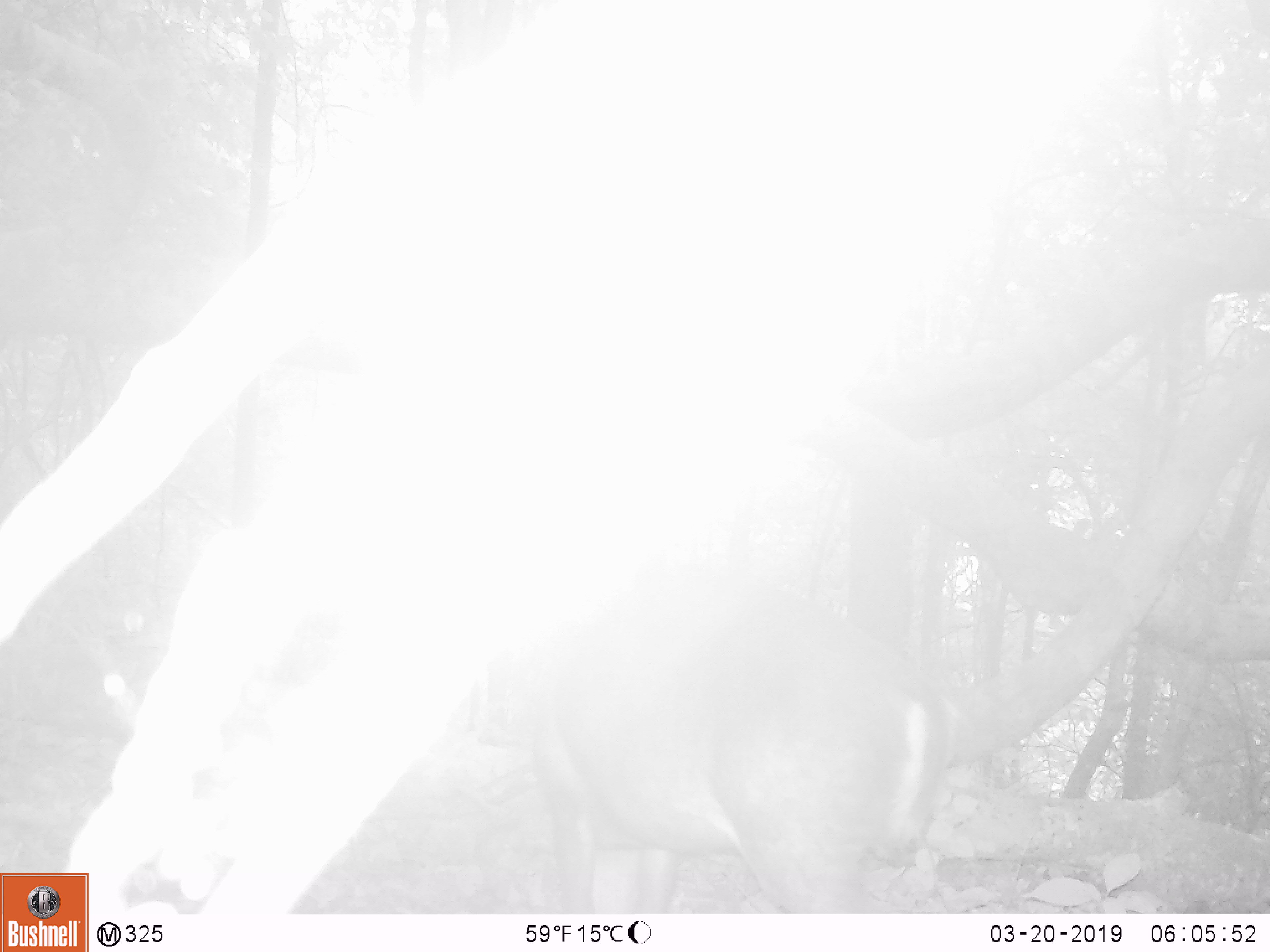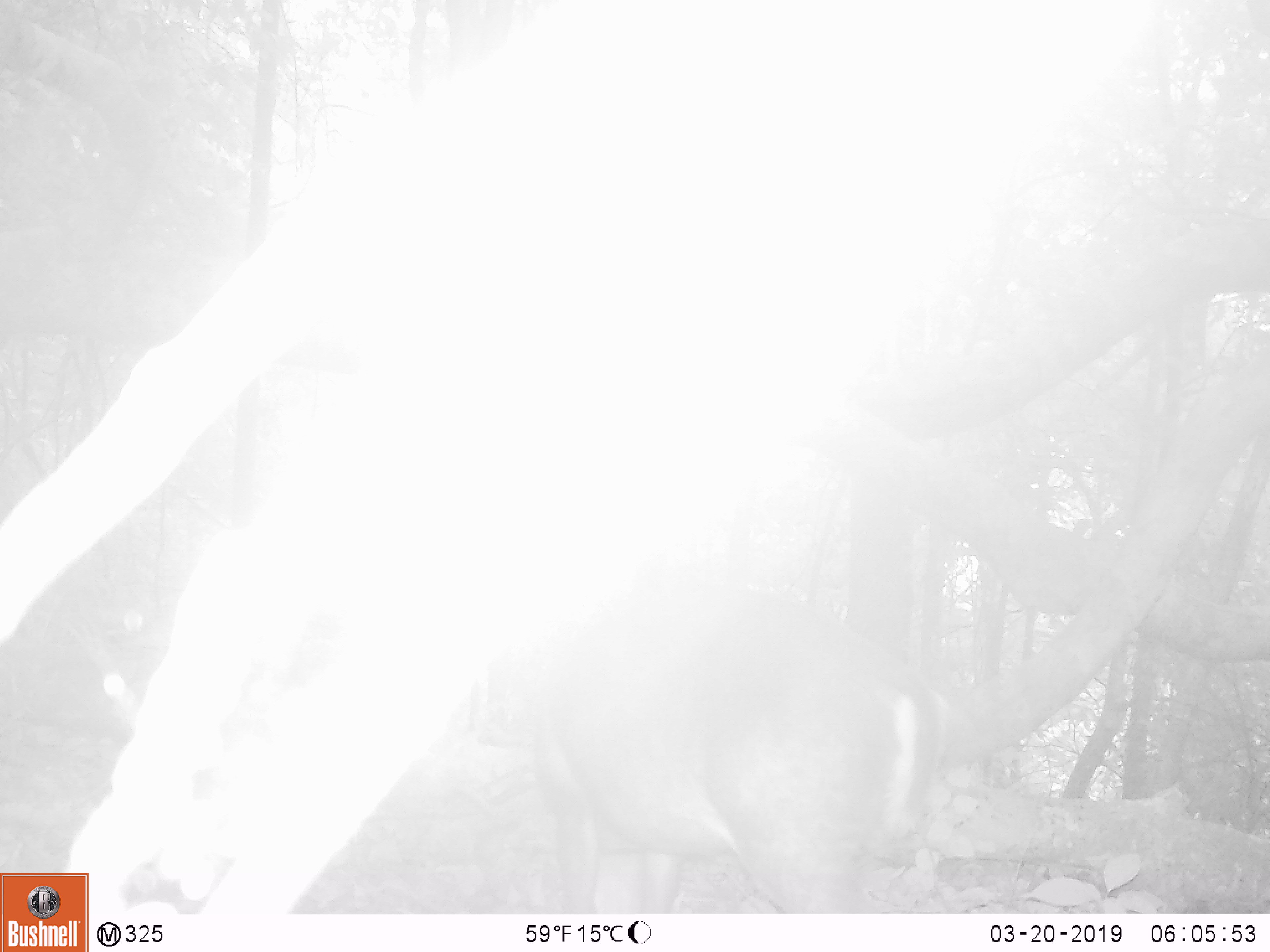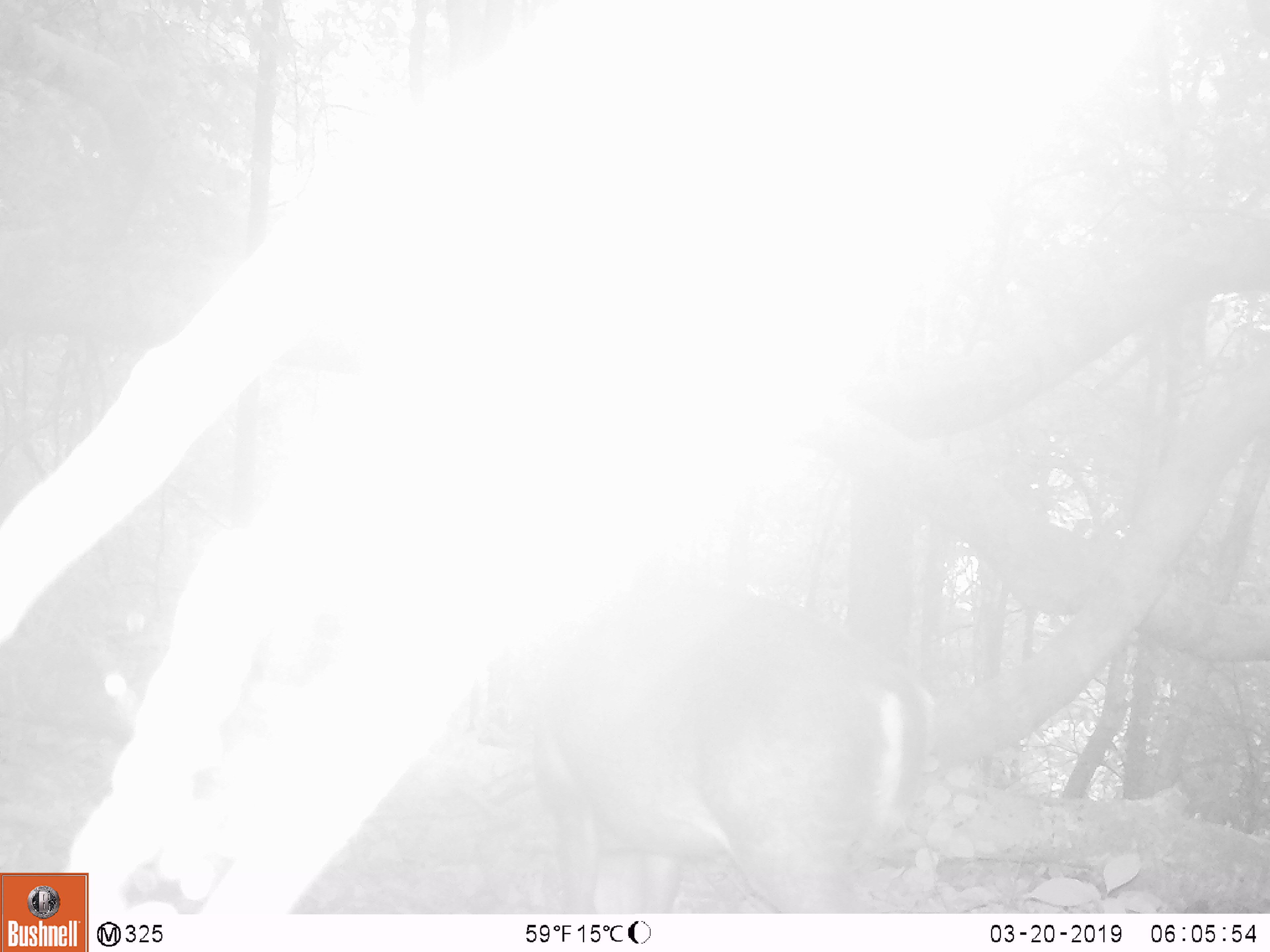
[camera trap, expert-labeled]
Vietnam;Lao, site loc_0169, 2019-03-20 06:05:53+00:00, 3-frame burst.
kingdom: Animalia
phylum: Chordata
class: Mammalia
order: Artiodactyla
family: Cervidae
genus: Muntiacus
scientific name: Muntiacus rooseveltorum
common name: roosevelt's muntjac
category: roosevelts muntjac group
Roosevelts muntjac group (roosevelt's muntjac) (Muntiacus rooseveltorum). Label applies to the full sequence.